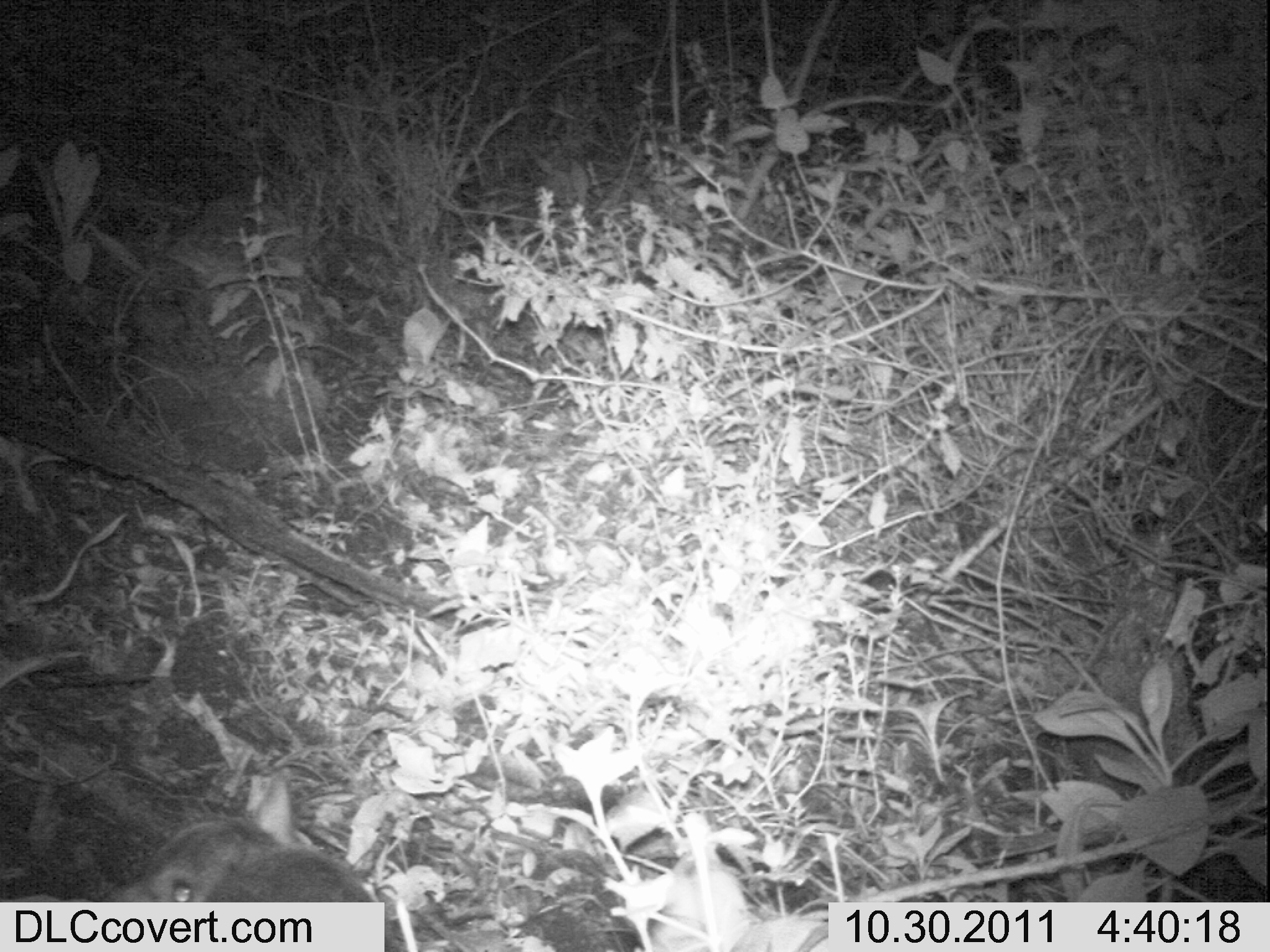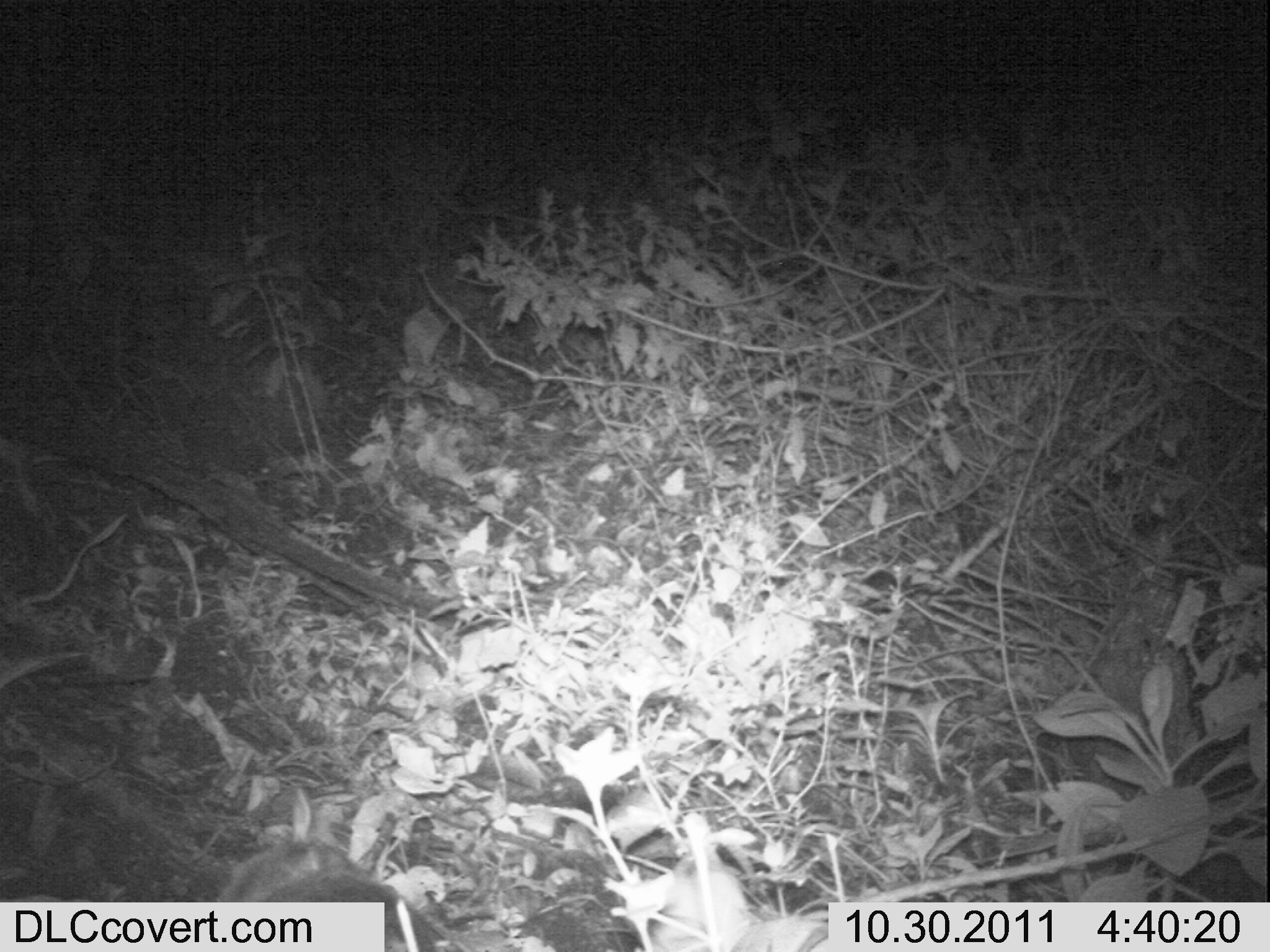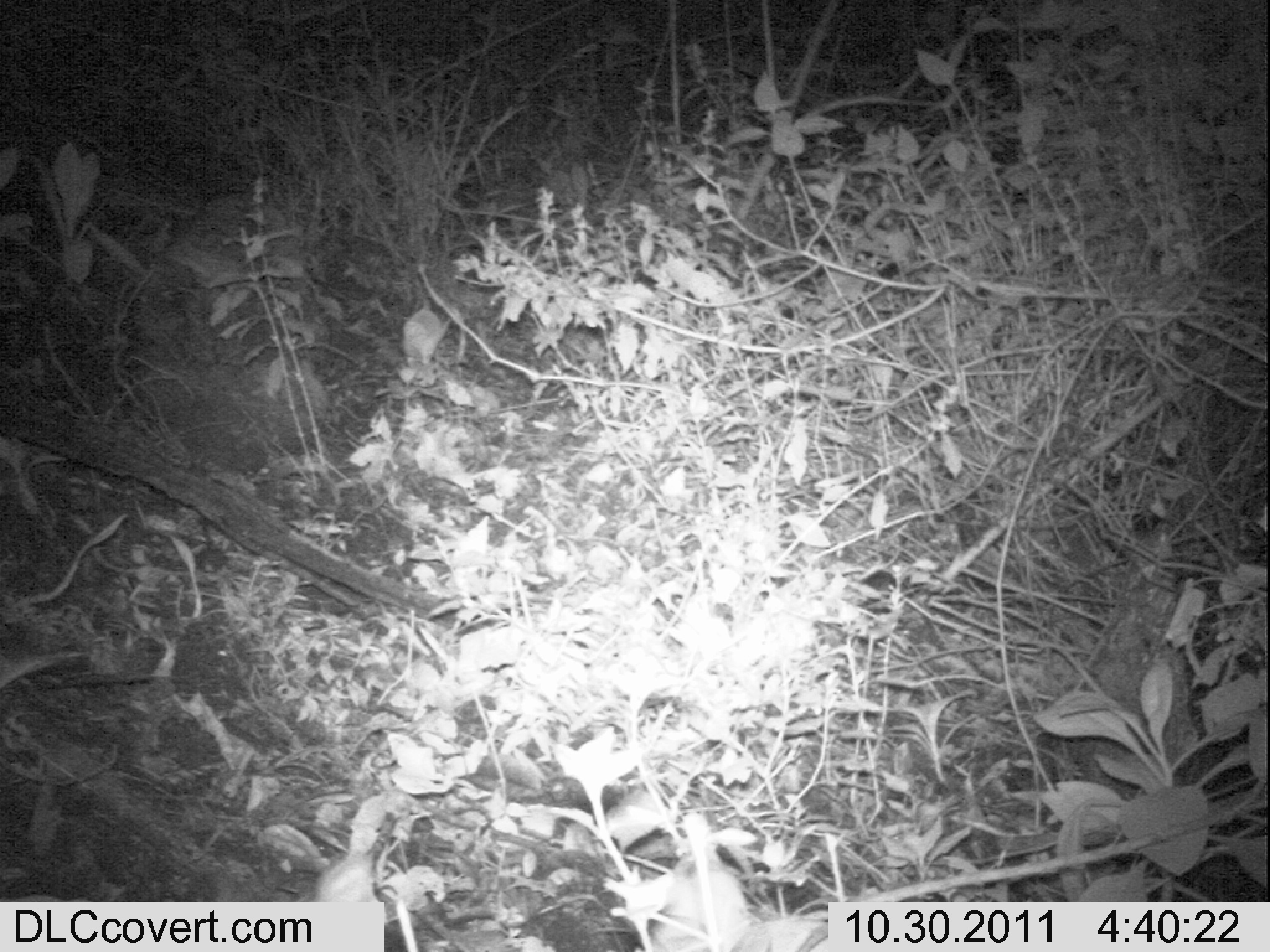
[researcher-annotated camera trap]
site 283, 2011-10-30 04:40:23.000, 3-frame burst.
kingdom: Animalia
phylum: Chordata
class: Mammalia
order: Artiodactyla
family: Bovidae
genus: Nesotragus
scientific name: Nesotragus moschatus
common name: suni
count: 1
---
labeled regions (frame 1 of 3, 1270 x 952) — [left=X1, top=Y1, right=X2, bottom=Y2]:
nesotragus moschatus: [left=96, top=817, right=398, bottom=952]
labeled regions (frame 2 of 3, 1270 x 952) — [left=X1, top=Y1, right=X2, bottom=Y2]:
nesotragus moschatus: [left=209, top=832, right=454, bottom=947]